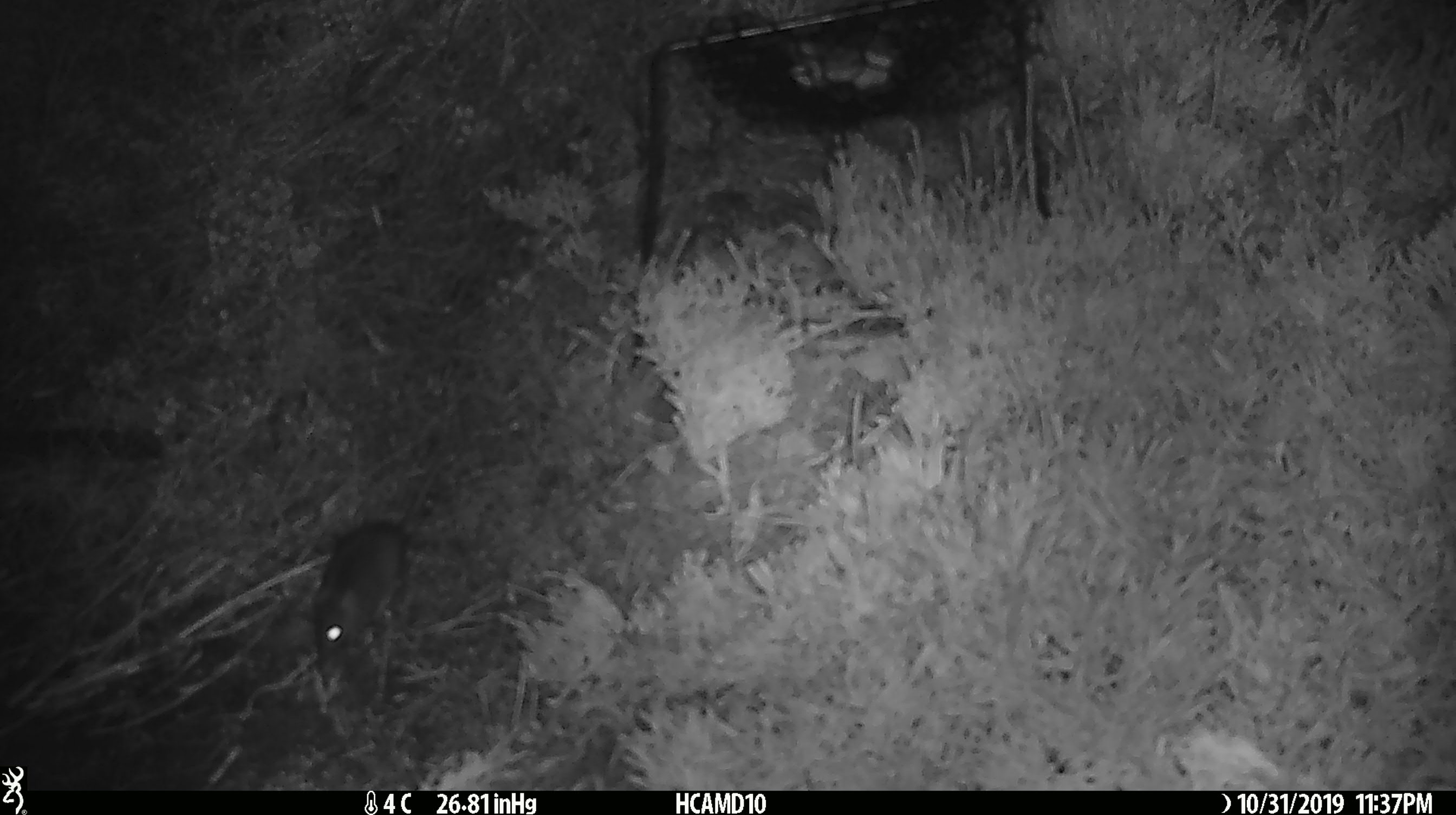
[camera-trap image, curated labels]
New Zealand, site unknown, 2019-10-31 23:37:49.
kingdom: Animalia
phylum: Chordata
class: Mammalia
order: Rodentia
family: Muridae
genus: Mus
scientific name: Mus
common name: mouse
Mouse (Mus).